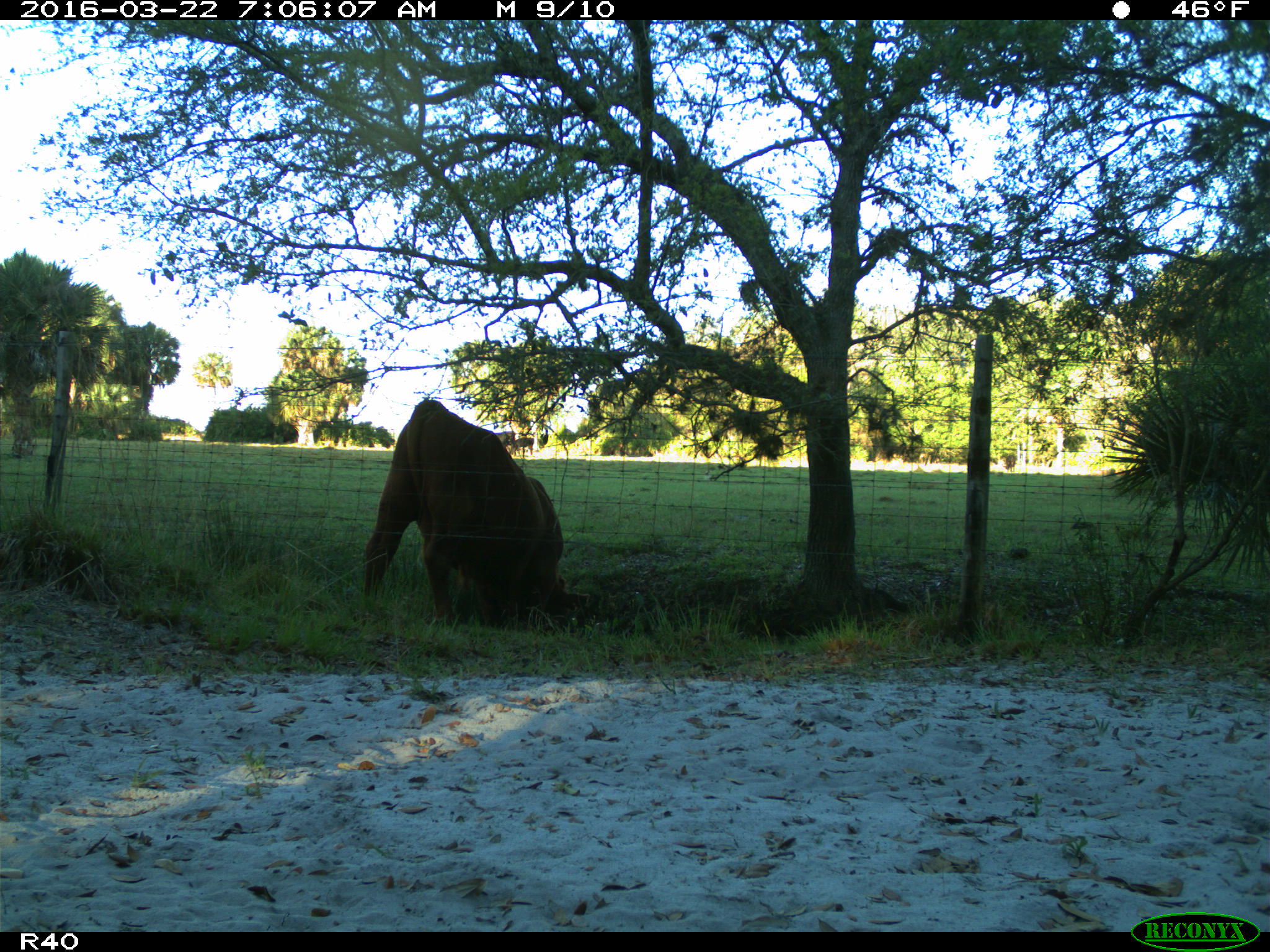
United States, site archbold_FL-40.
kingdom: Animalia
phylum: Chordata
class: Mammalia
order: Artiodactyla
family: Bovidae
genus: Bos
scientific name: Bos taurus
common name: domestic cow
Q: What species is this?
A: Bos taurus (domestic cow).